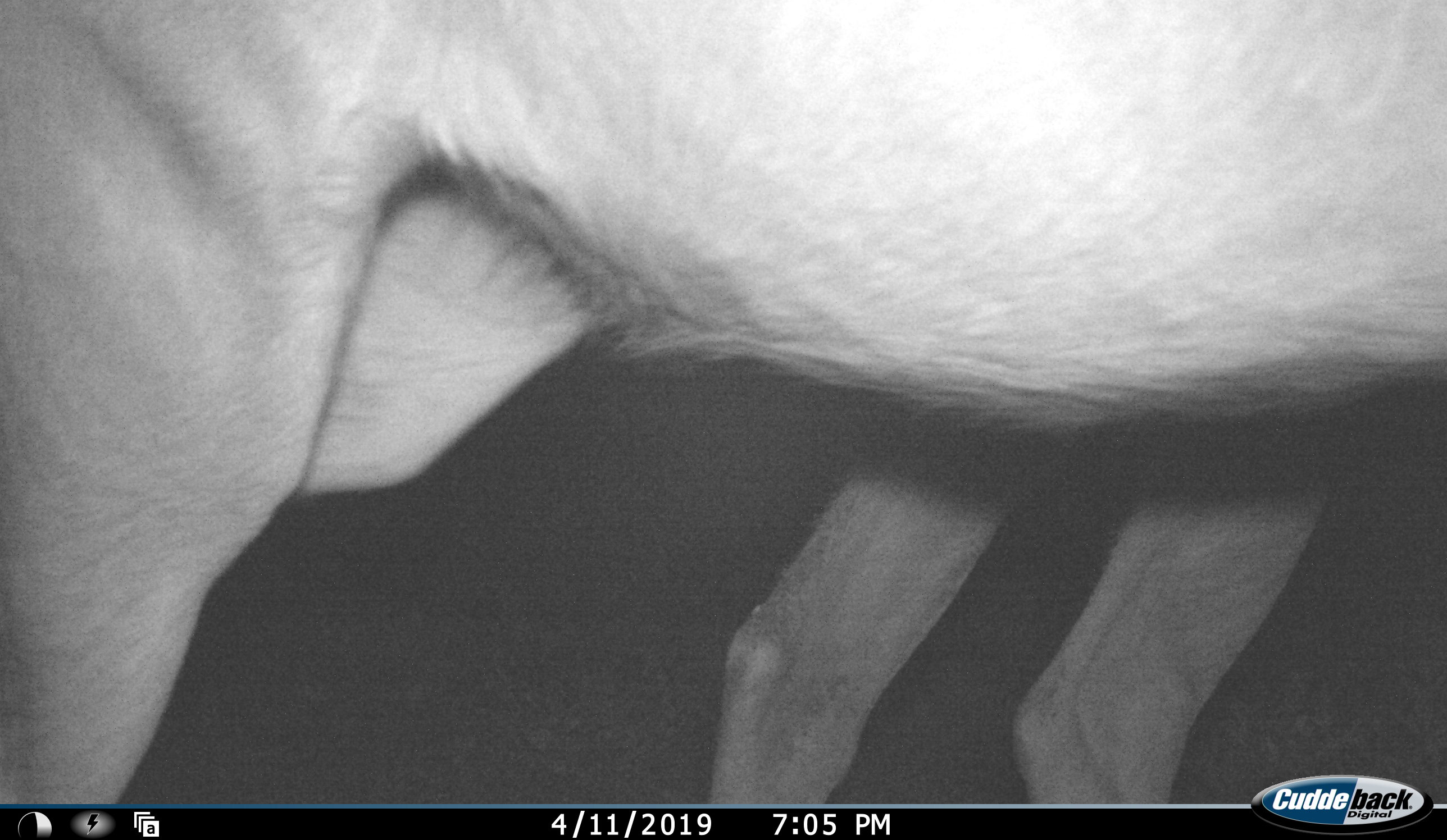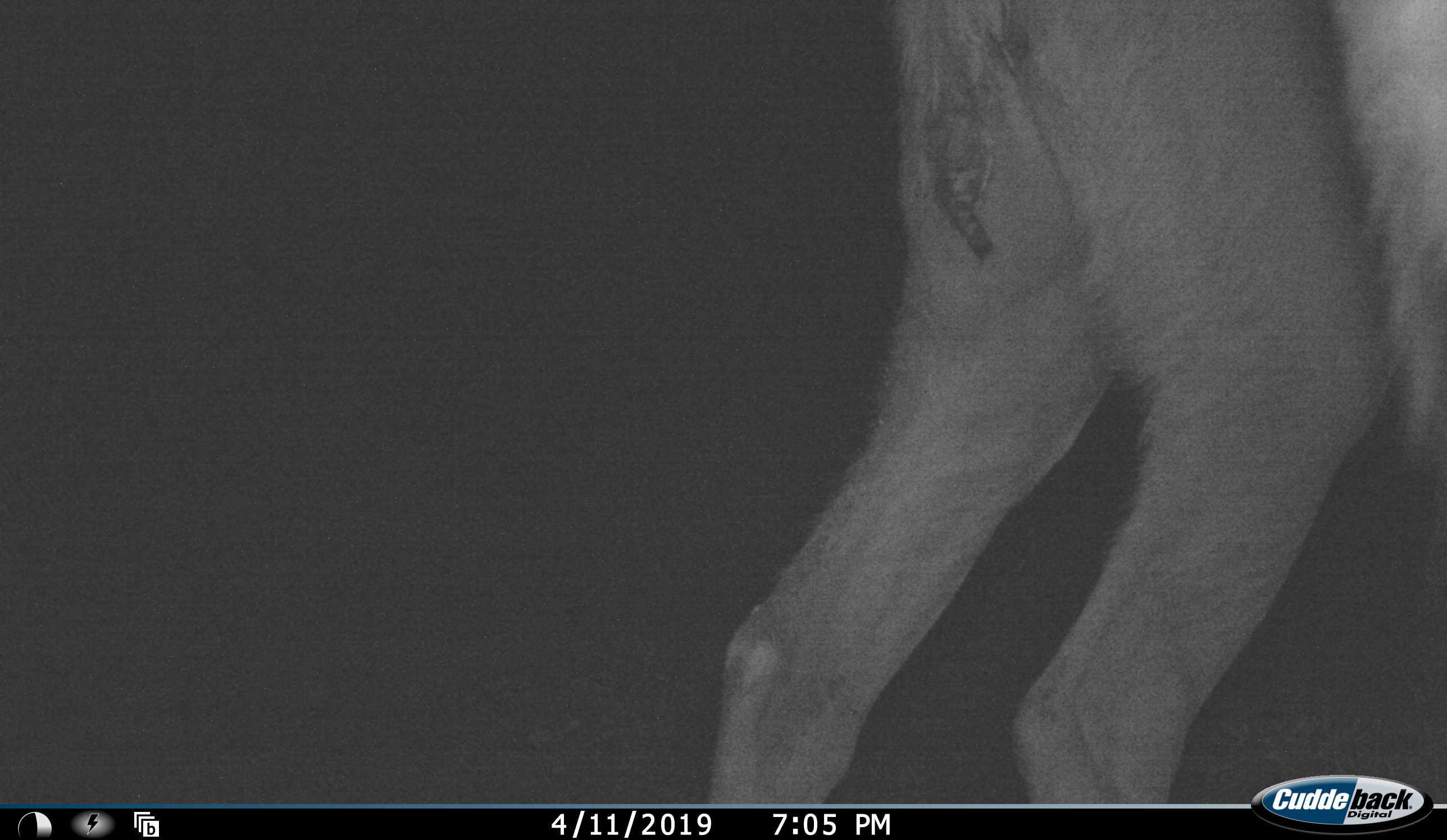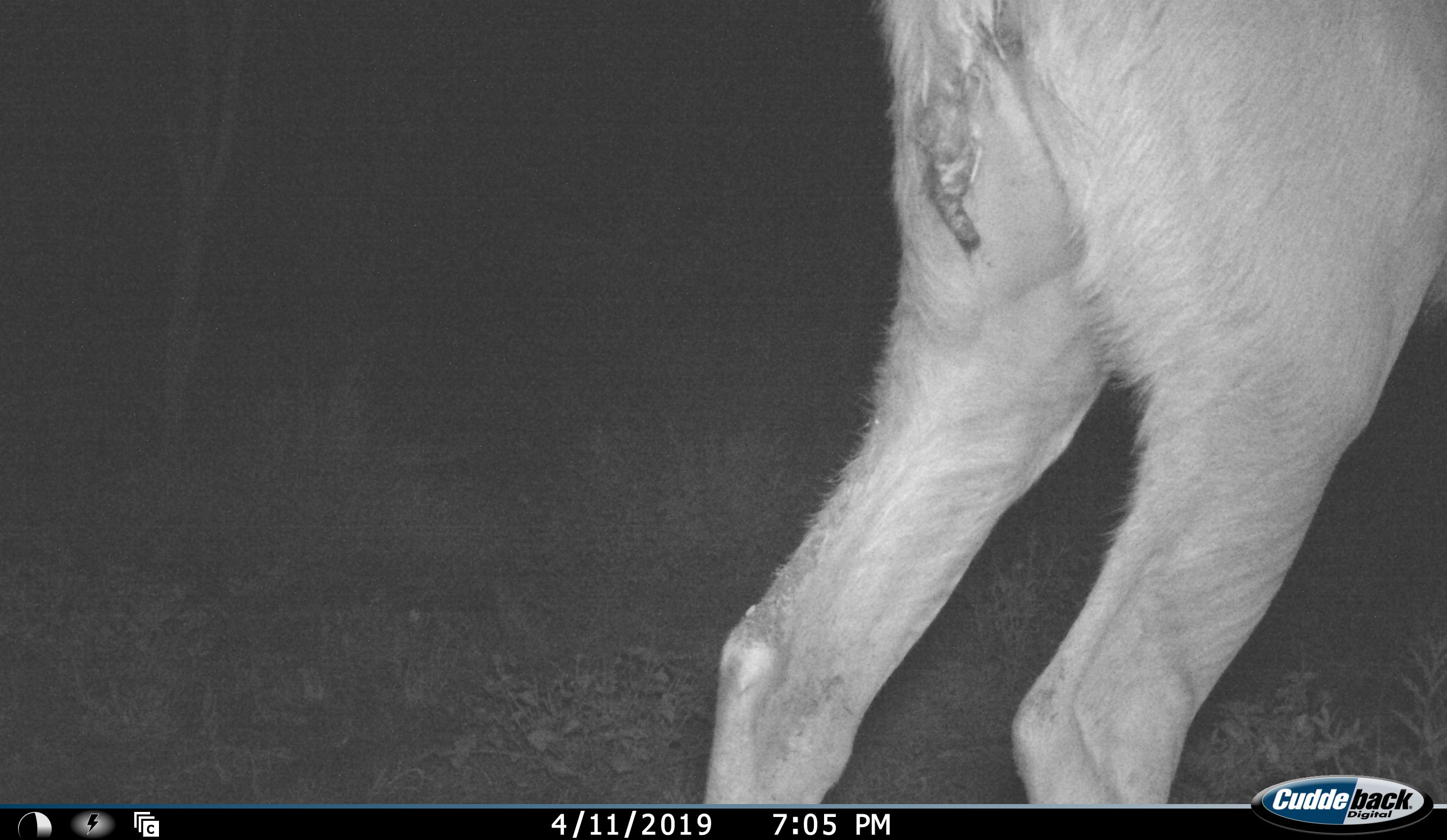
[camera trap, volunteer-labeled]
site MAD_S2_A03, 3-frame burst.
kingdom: Animalia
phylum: Chordata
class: Mammalia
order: Artiodactyla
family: Bovidae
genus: Aepyceros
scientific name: Aepyceros melampus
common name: impala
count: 2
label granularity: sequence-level